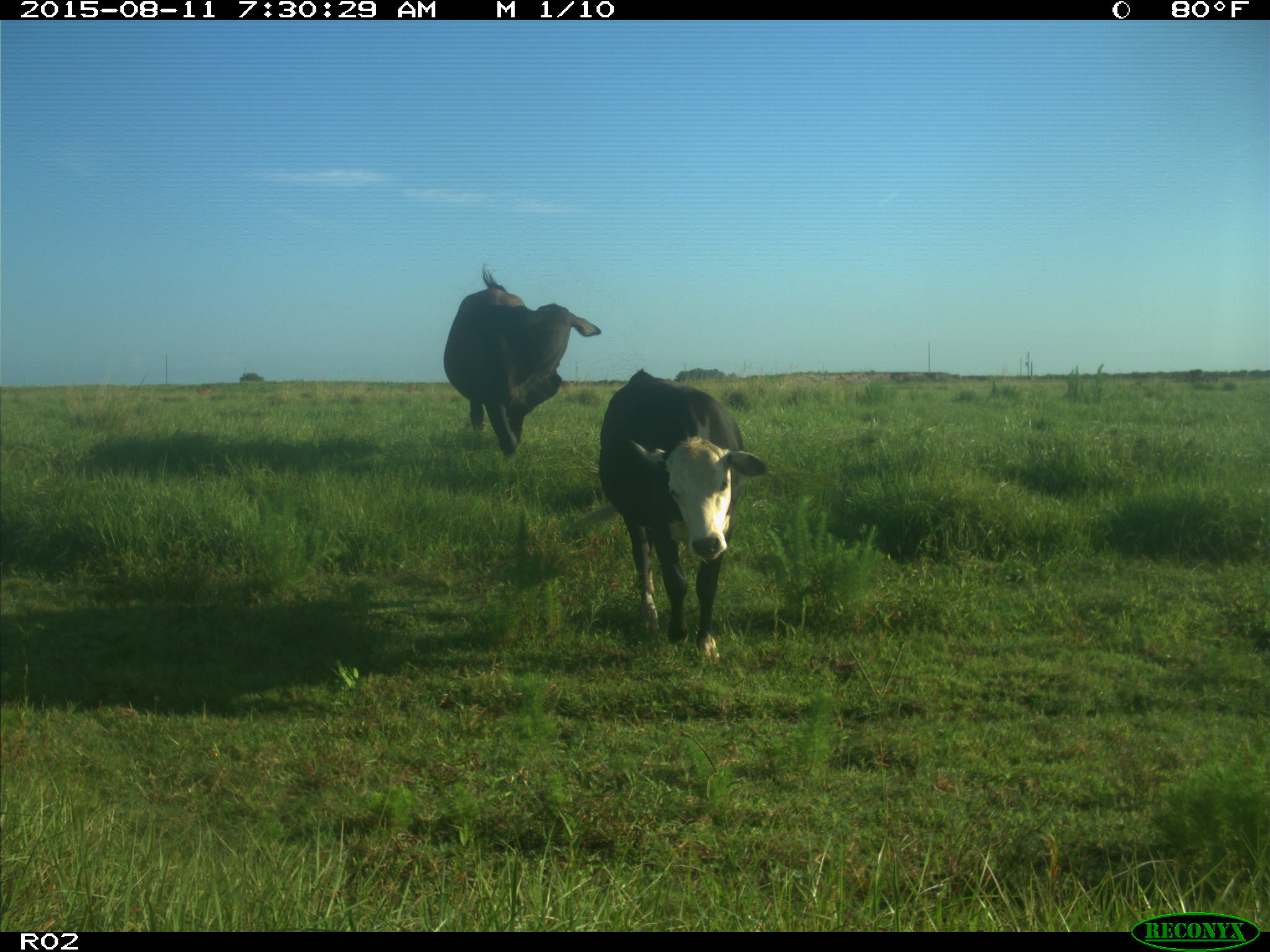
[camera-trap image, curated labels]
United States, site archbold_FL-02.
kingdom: Animalia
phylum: Chordata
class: Mammalia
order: Artiodactyla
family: Bovidae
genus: Bos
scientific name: Bos taurus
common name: domestic cow